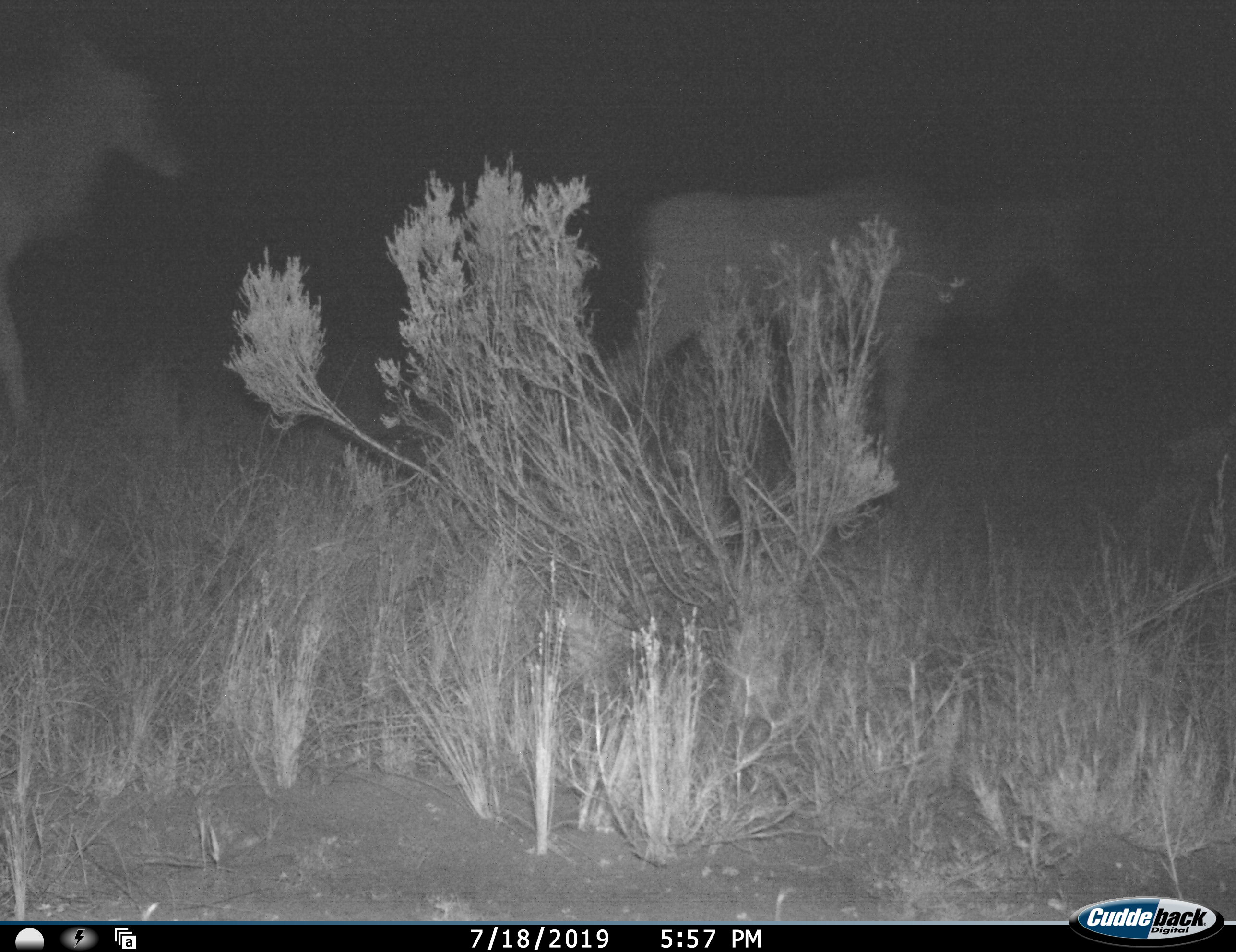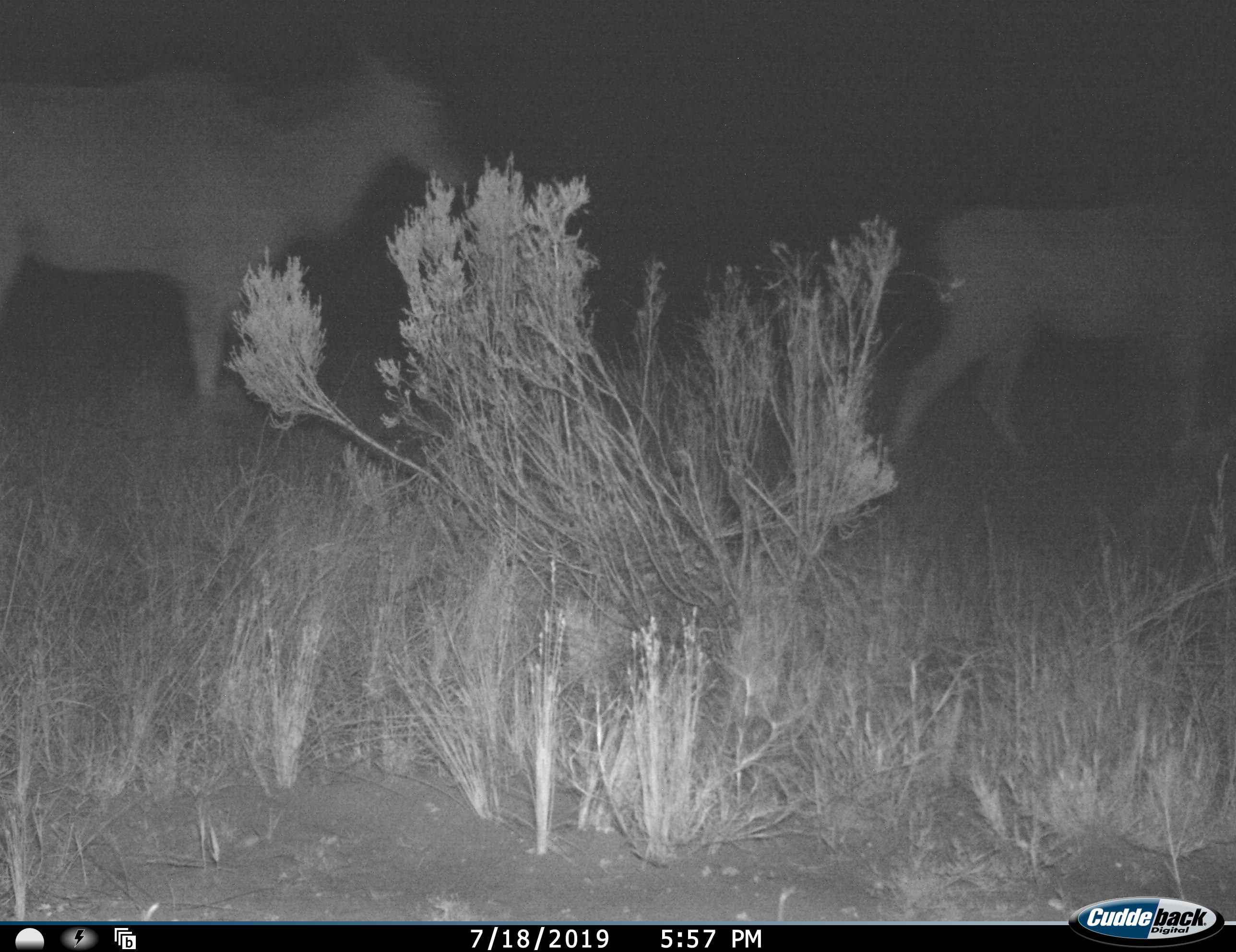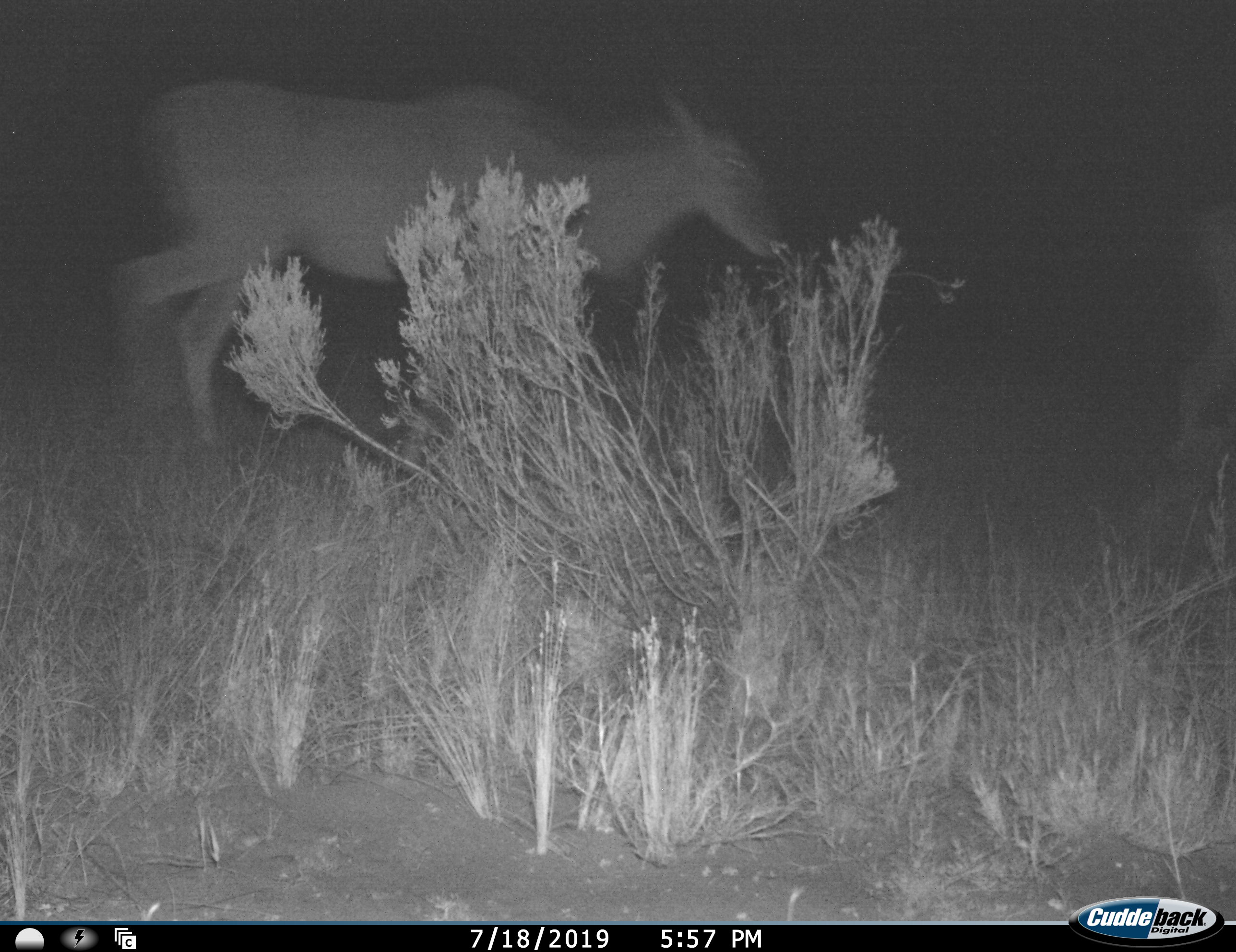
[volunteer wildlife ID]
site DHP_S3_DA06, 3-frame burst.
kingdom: Animalia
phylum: Chordata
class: Mammalia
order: Artiodactyla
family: Bovidae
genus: Tragelaphus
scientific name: Tragelaphus oryx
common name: eland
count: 2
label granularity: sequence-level